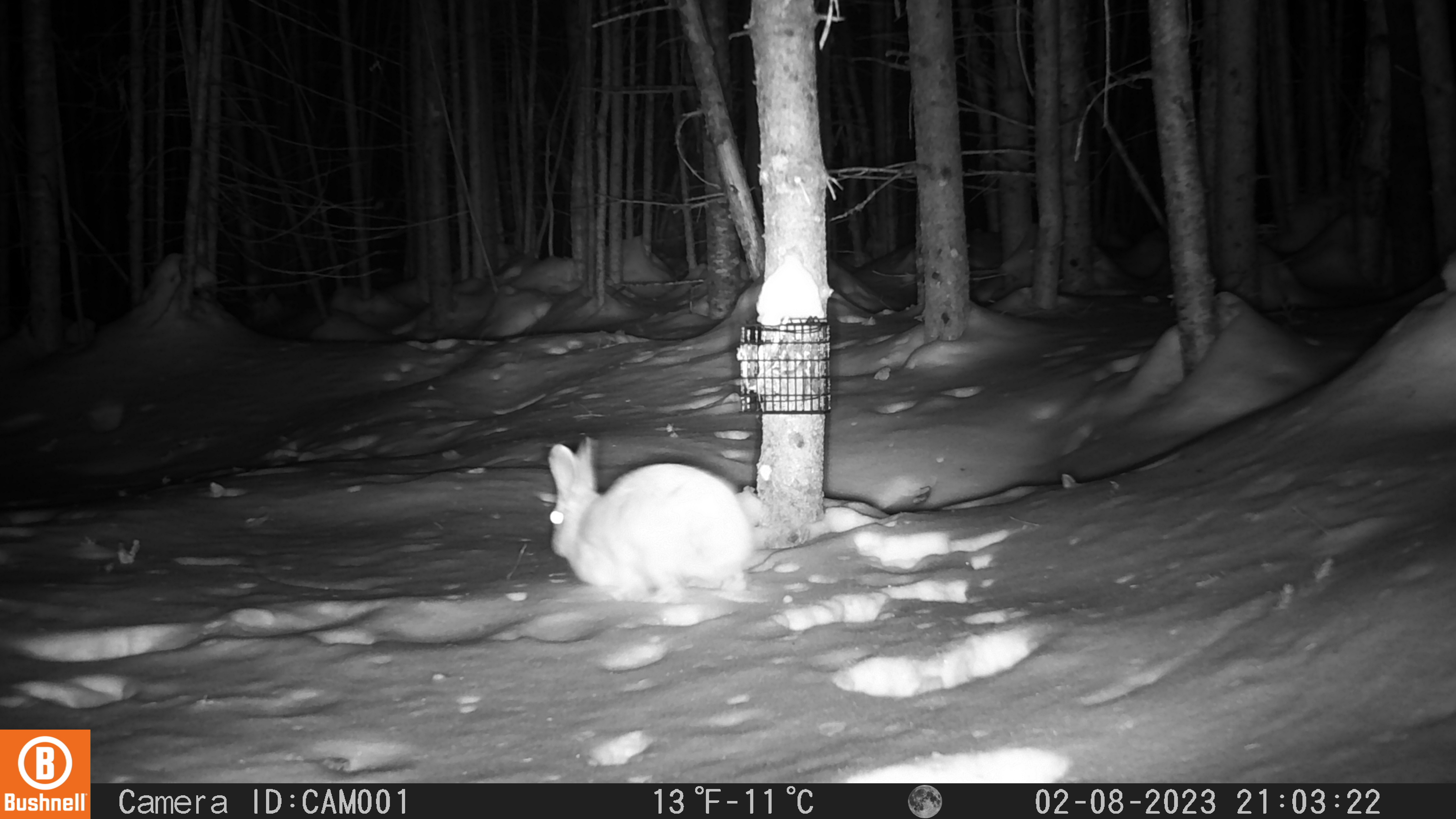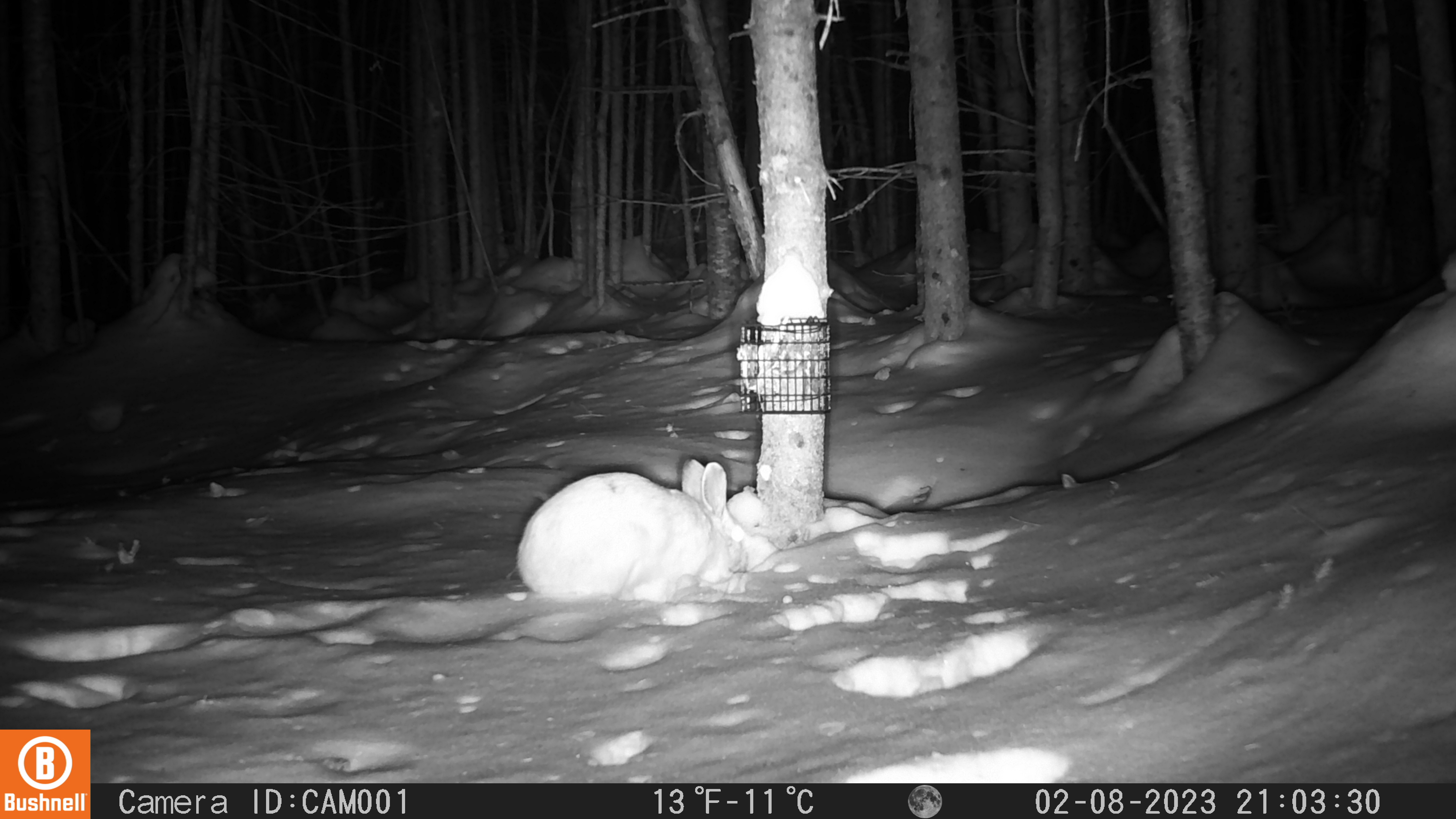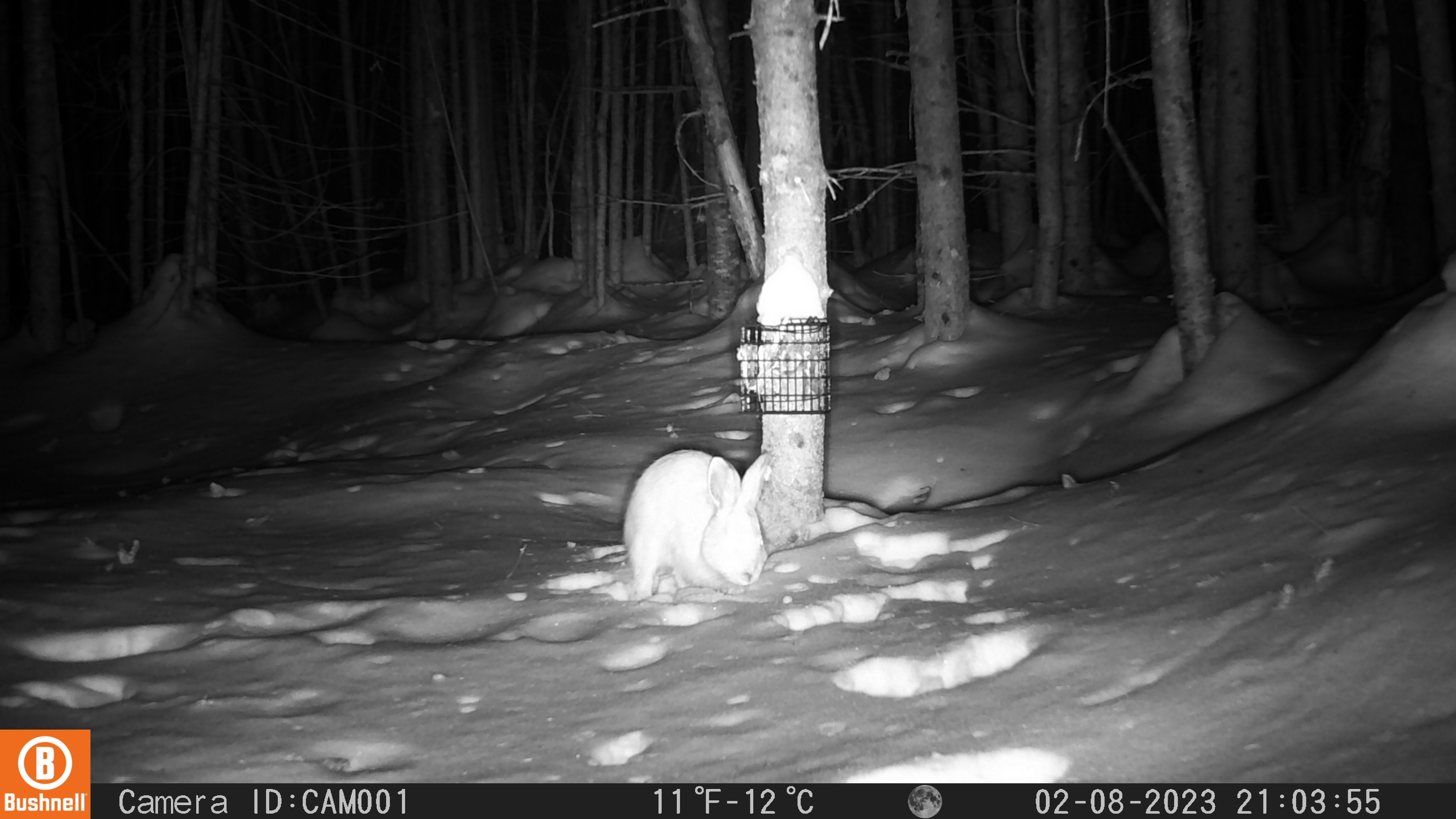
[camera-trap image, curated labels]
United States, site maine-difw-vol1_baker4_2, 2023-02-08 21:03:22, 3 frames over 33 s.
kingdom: Animalia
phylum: Chordata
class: Mammalia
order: Lagomorpha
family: Leporidae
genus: Lepus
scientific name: Lepus americanus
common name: snowshoe hare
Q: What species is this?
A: Snowshoe hare (Lepus americanus).